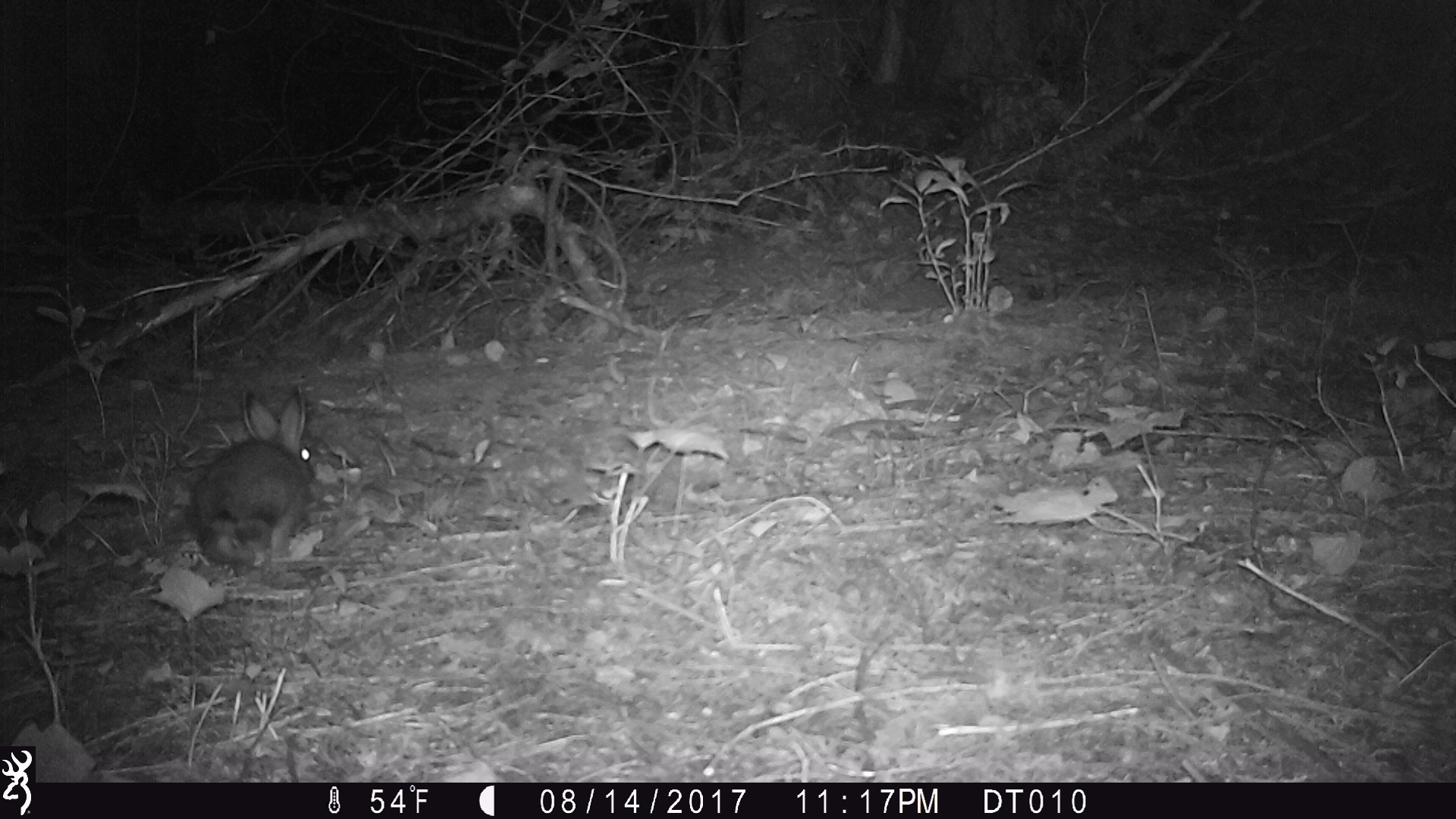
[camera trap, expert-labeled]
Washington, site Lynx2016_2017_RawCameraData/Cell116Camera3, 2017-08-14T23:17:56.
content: unidentified animal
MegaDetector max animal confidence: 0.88